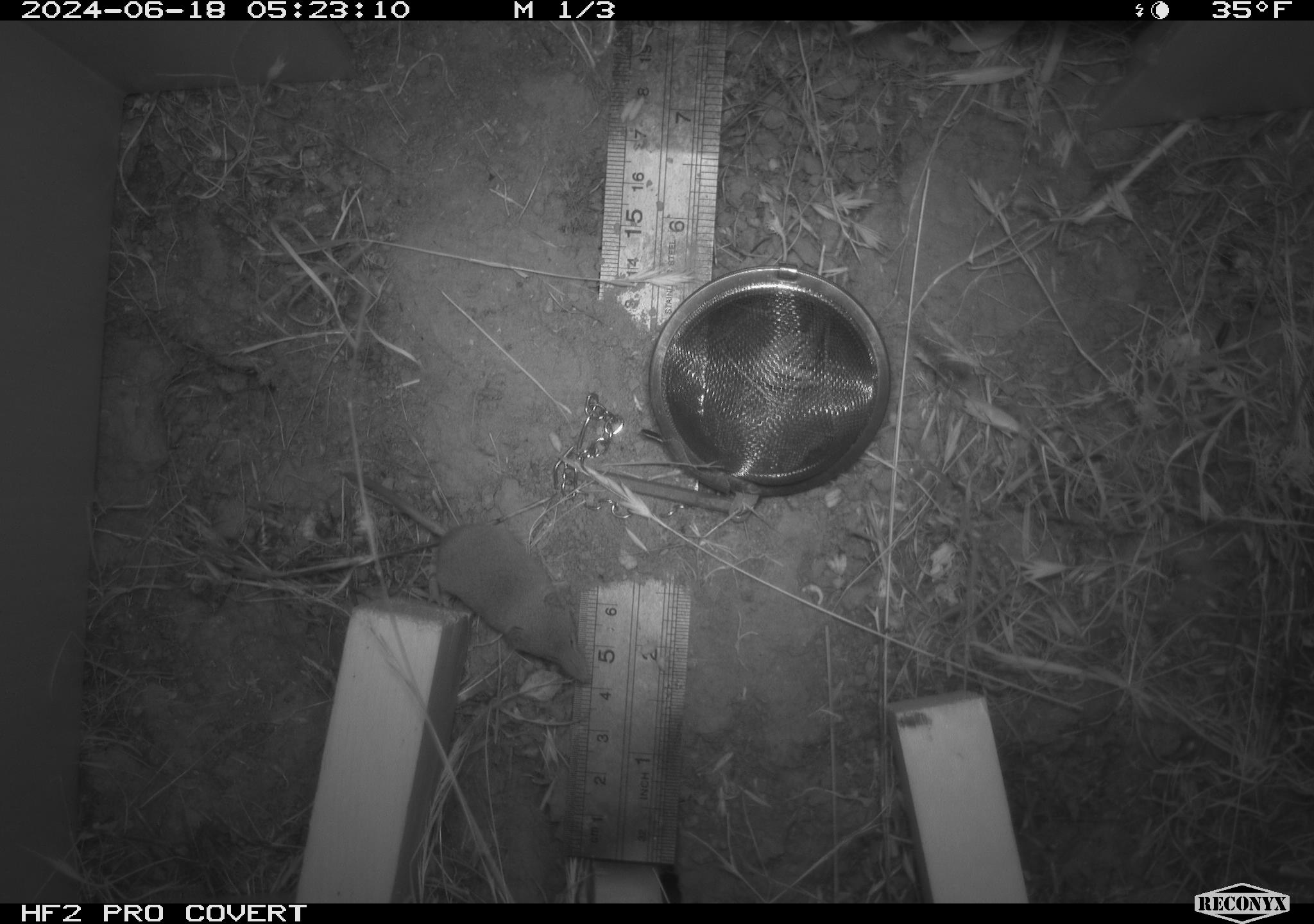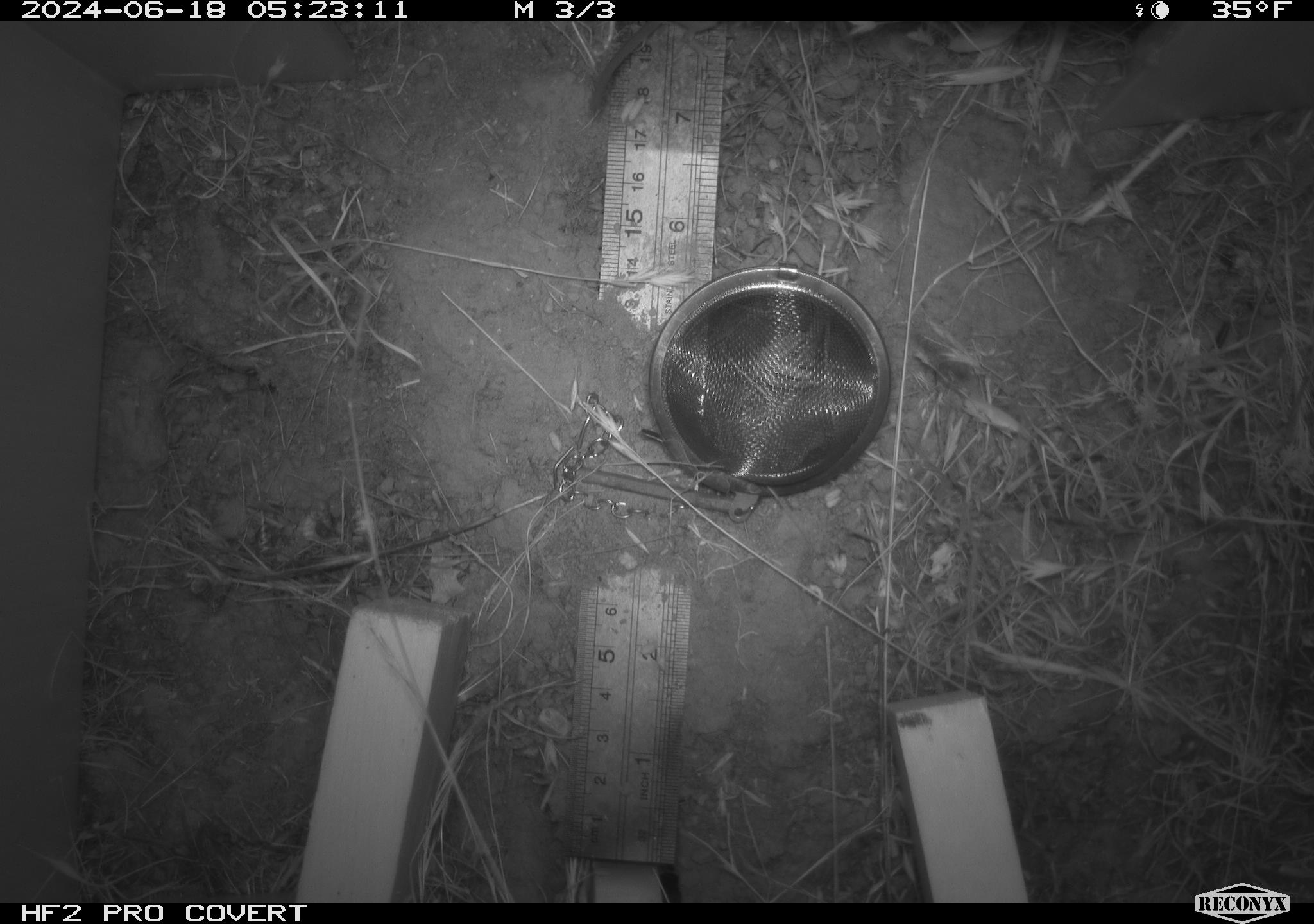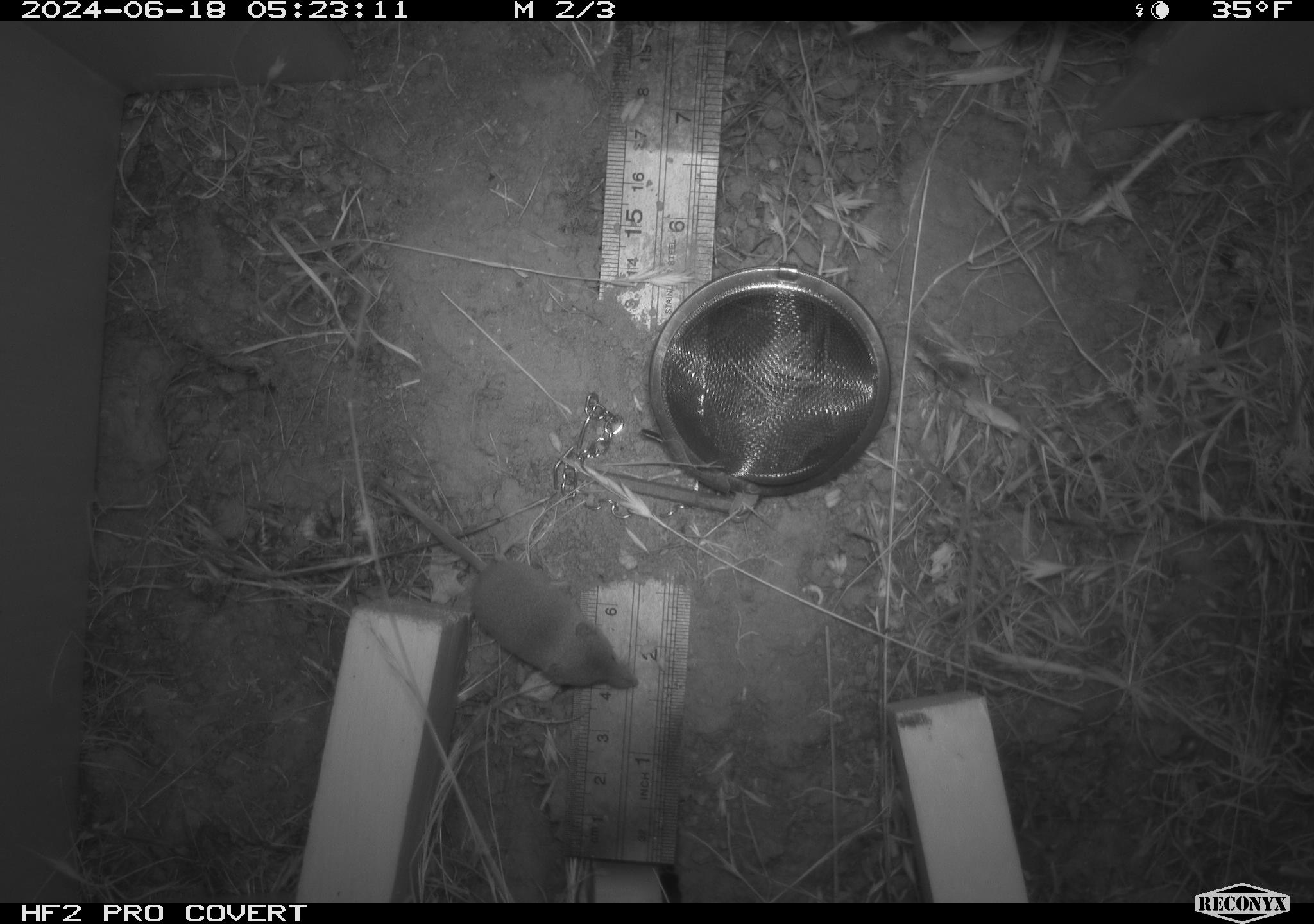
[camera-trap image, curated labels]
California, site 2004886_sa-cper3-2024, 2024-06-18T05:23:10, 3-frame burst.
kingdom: Animalia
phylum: Chordata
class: Mammalia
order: Rodentia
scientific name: Rodentia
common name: rodent